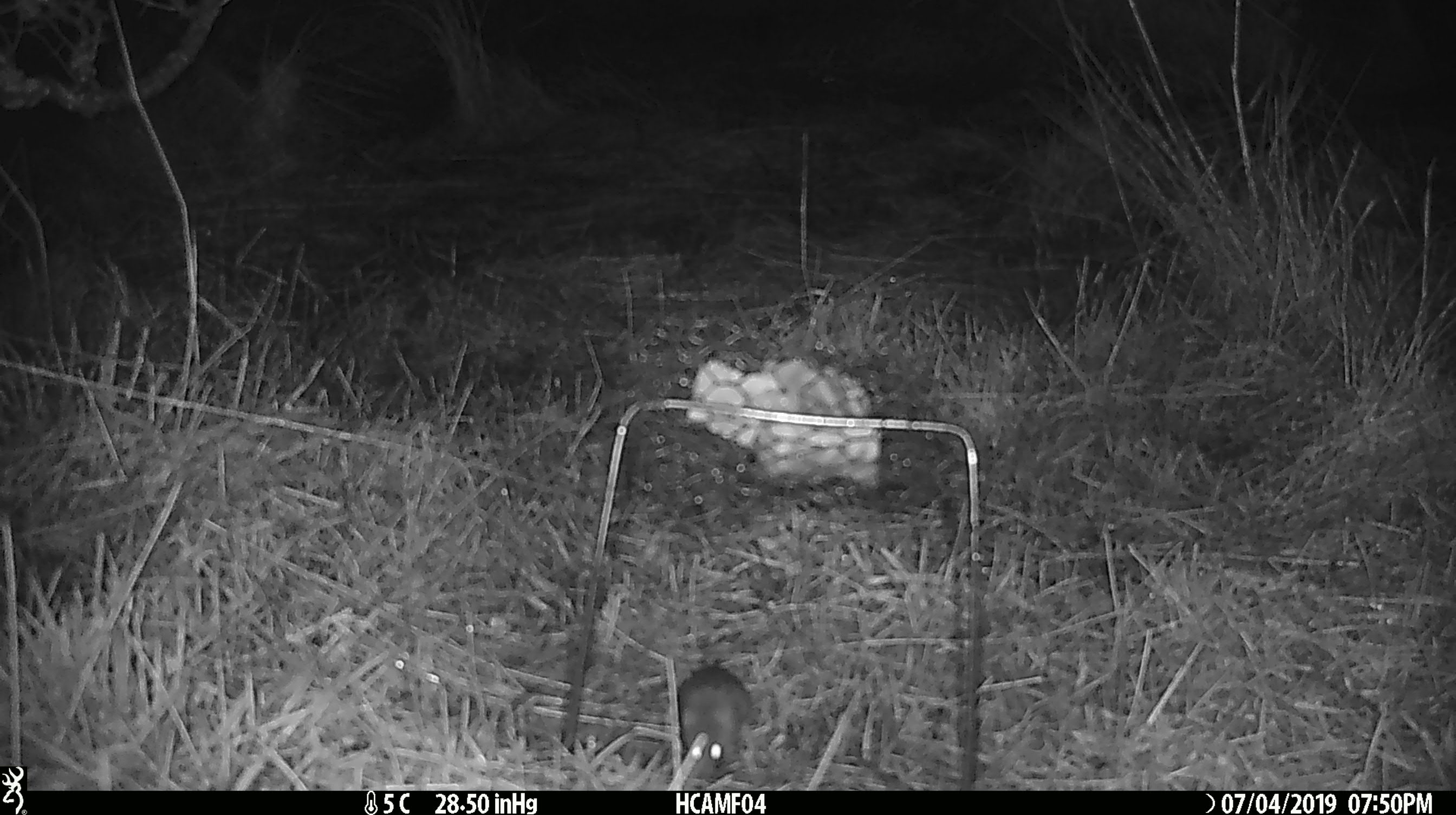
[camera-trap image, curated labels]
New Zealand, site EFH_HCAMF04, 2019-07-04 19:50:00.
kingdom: Animalia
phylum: Chordata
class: Mammalia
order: Rodentia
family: Muridae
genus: Mus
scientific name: Mus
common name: mouse